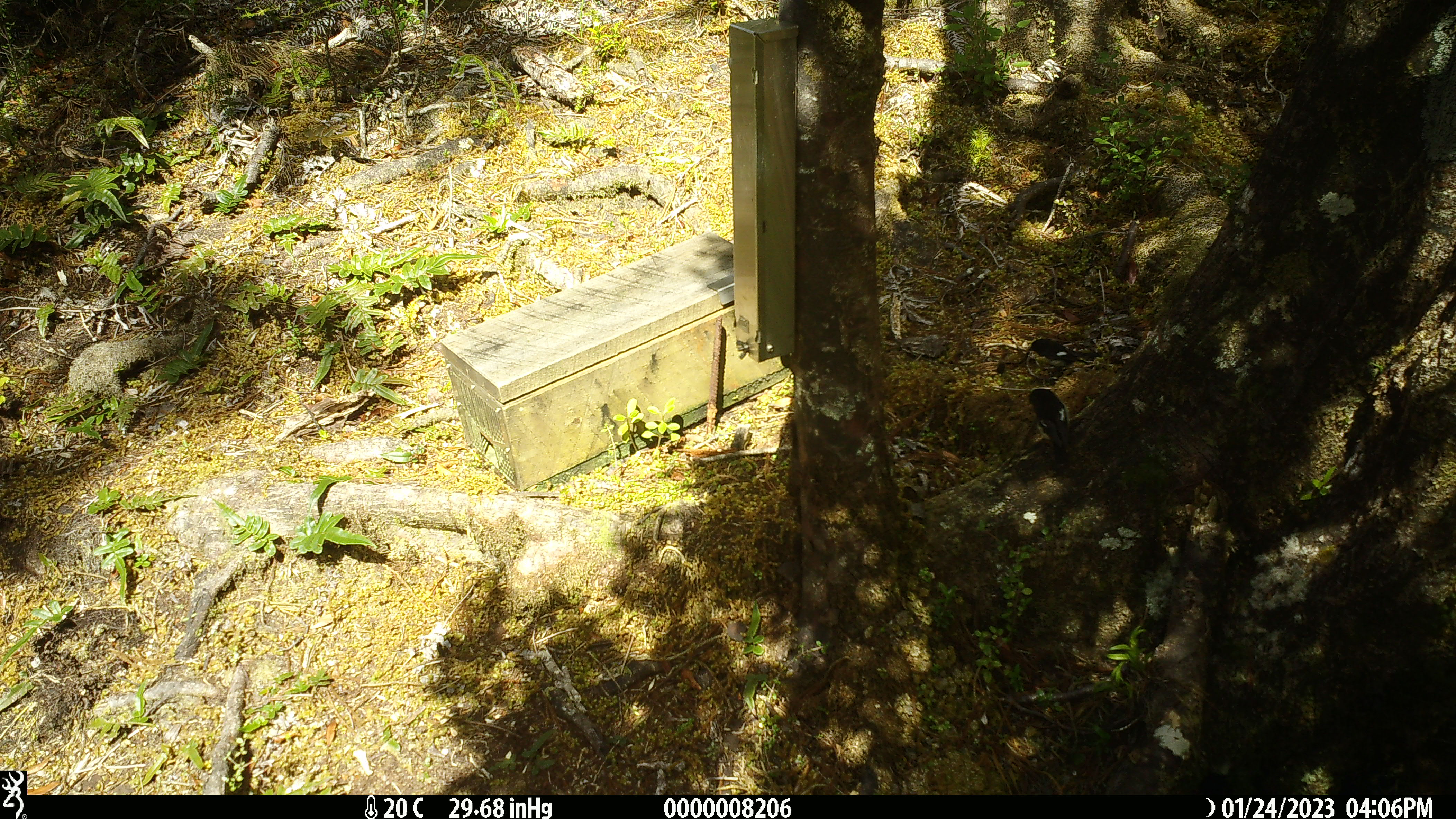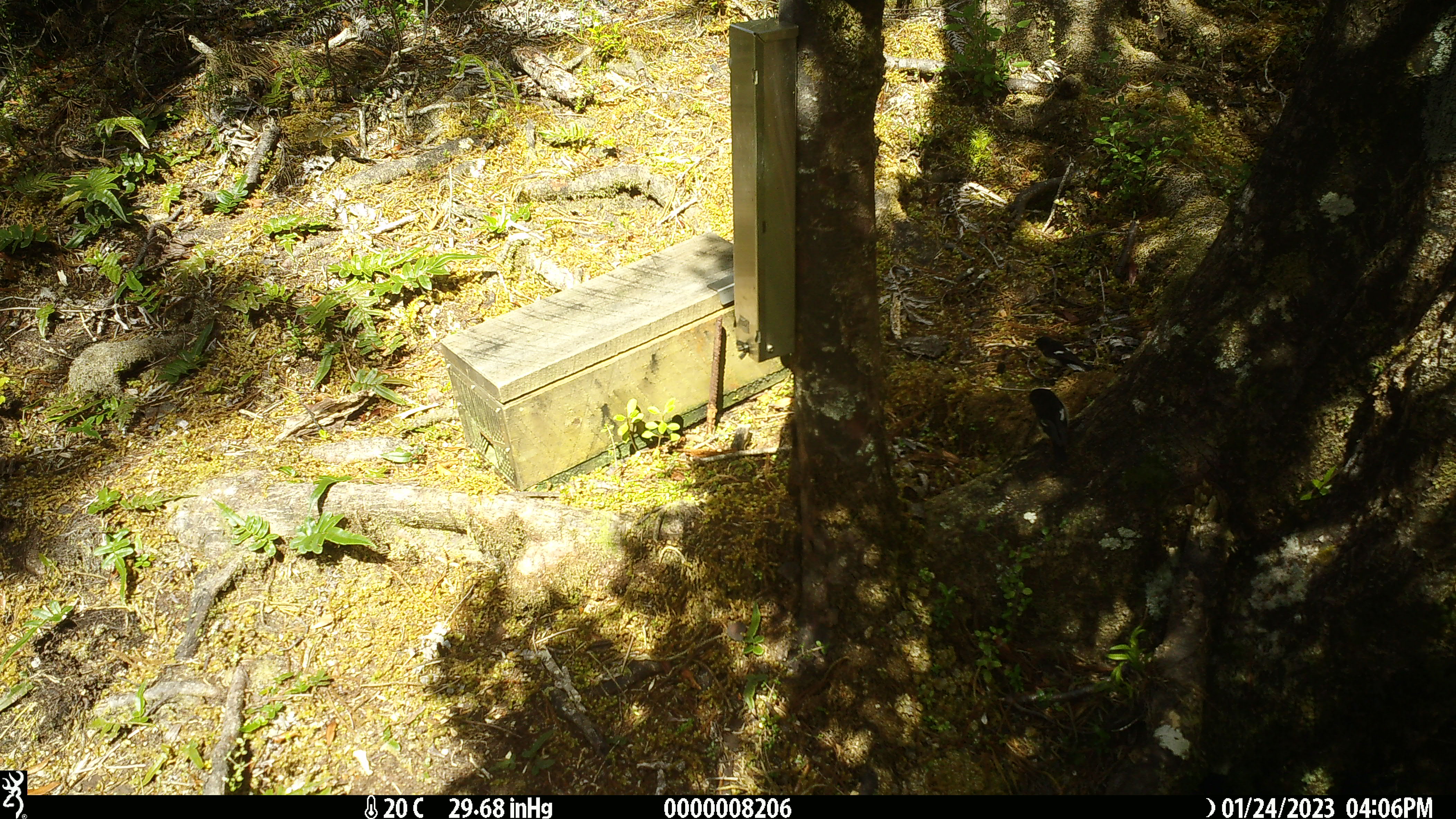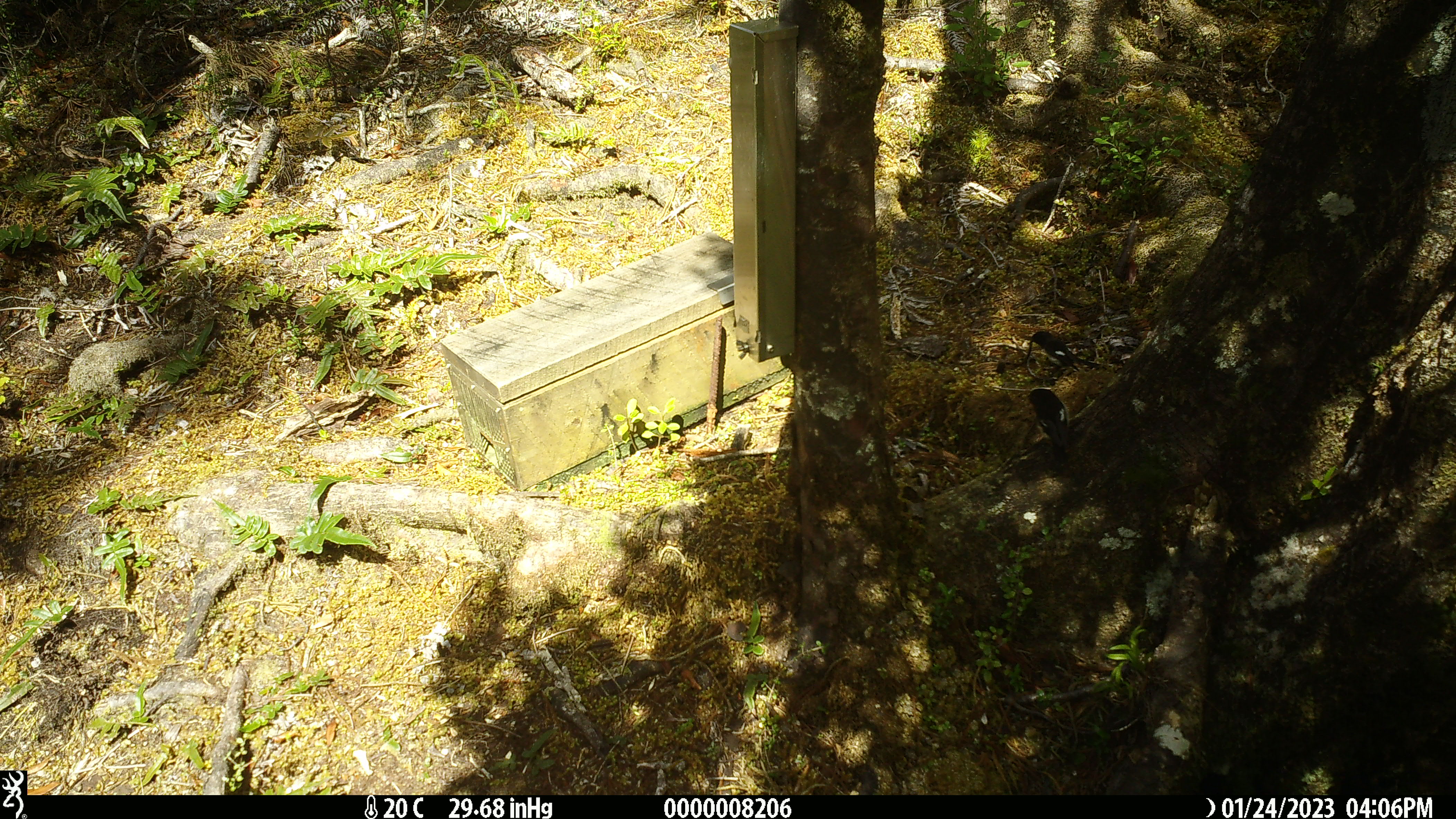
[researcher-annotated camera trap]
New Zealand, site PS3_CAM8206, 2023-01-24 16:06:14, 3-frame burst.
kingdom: Animalia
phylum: Chordata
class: Aves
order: Passeriformes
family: Petroicidae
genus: Petroica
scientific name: Petroica macrocephala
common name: tomtit